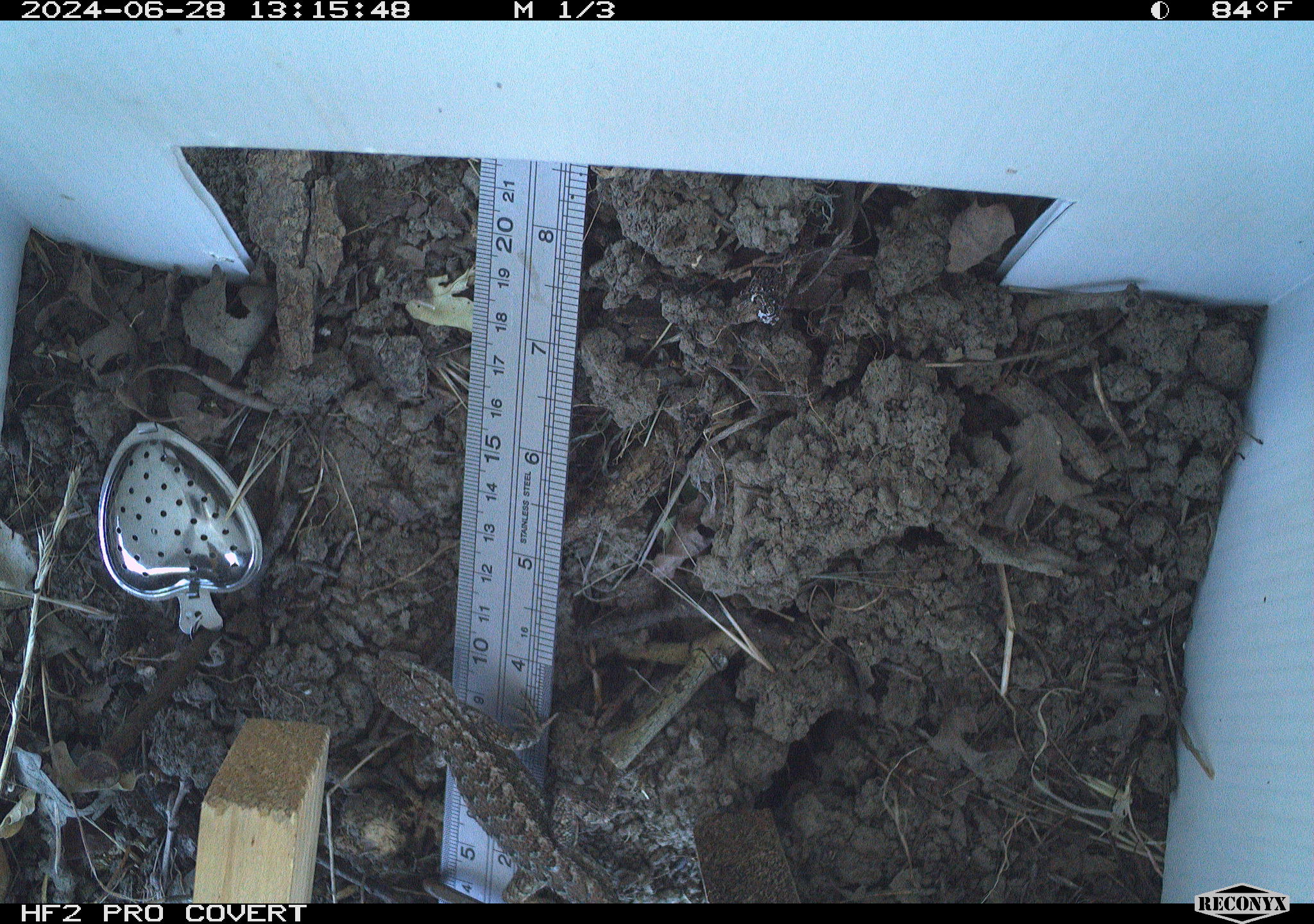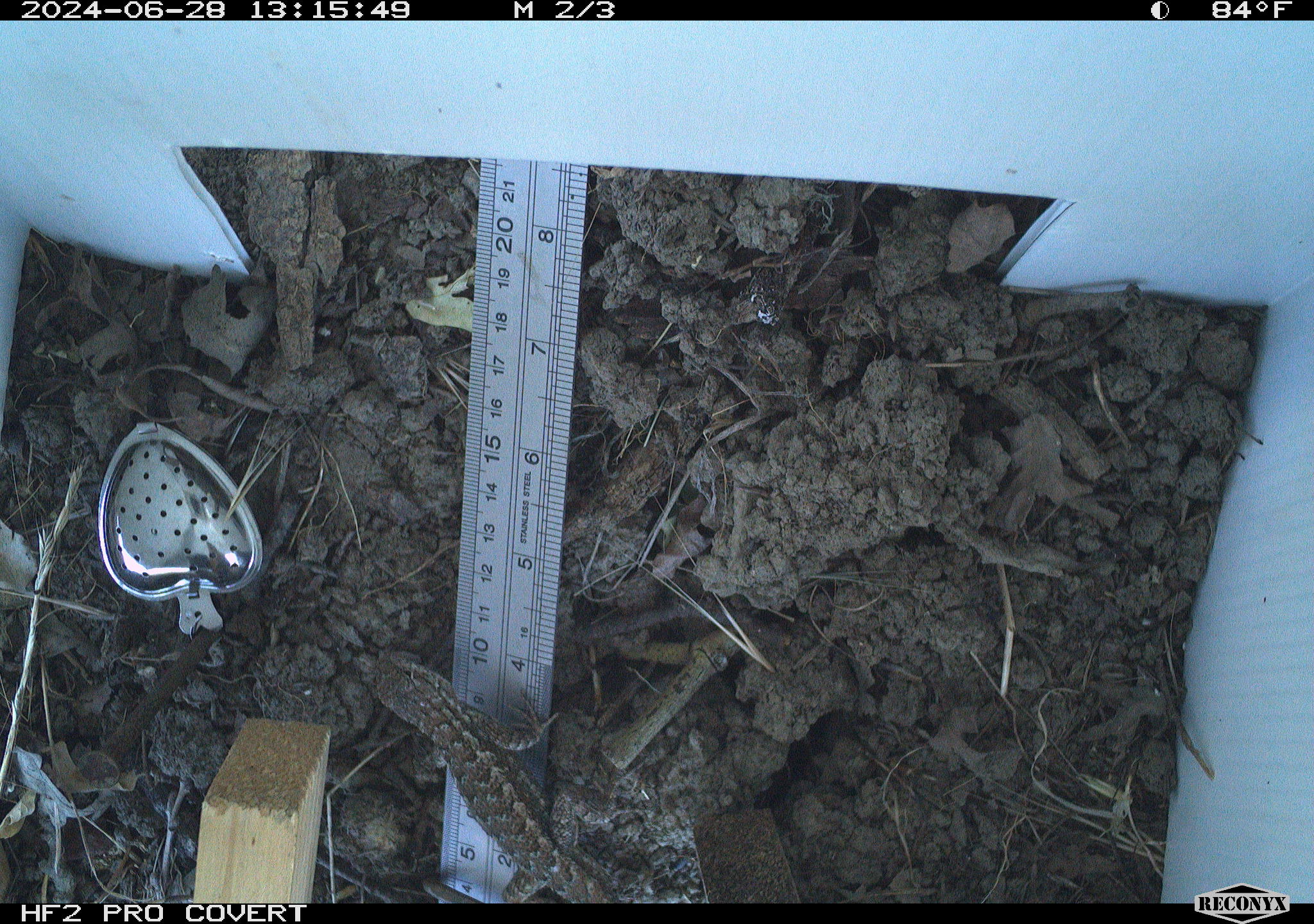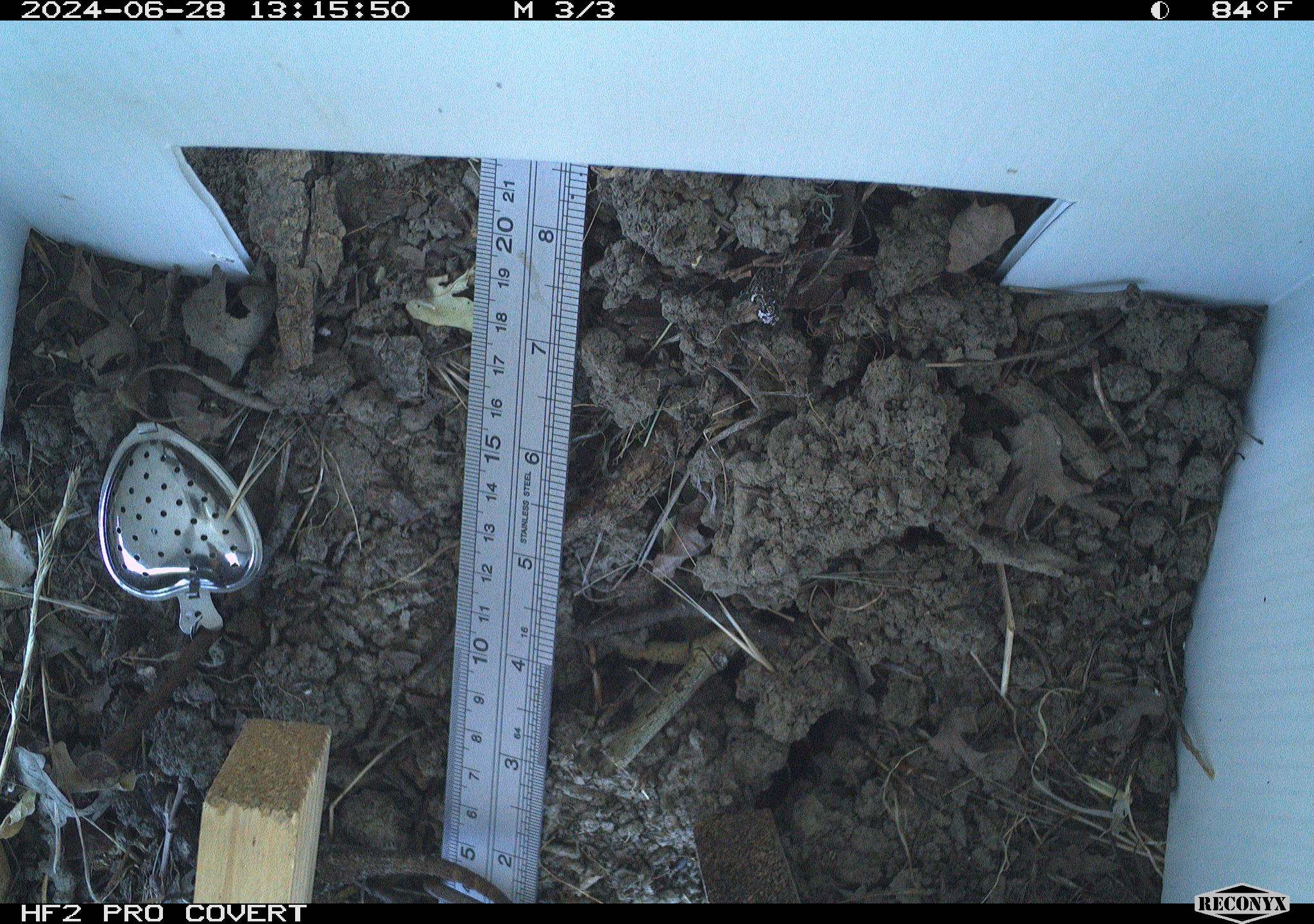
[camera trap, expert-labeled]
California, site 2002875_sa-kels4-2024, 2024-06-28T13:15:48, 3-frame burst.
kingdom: Animalia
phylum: Chordata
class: Reptilia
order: Squamata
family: Phrynosomatidae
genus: Sceloporus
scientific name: Sceloporus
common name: spiny lizards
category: sceloporus species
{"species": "sceloporus species (spiny lizards) (Sceloporus)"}